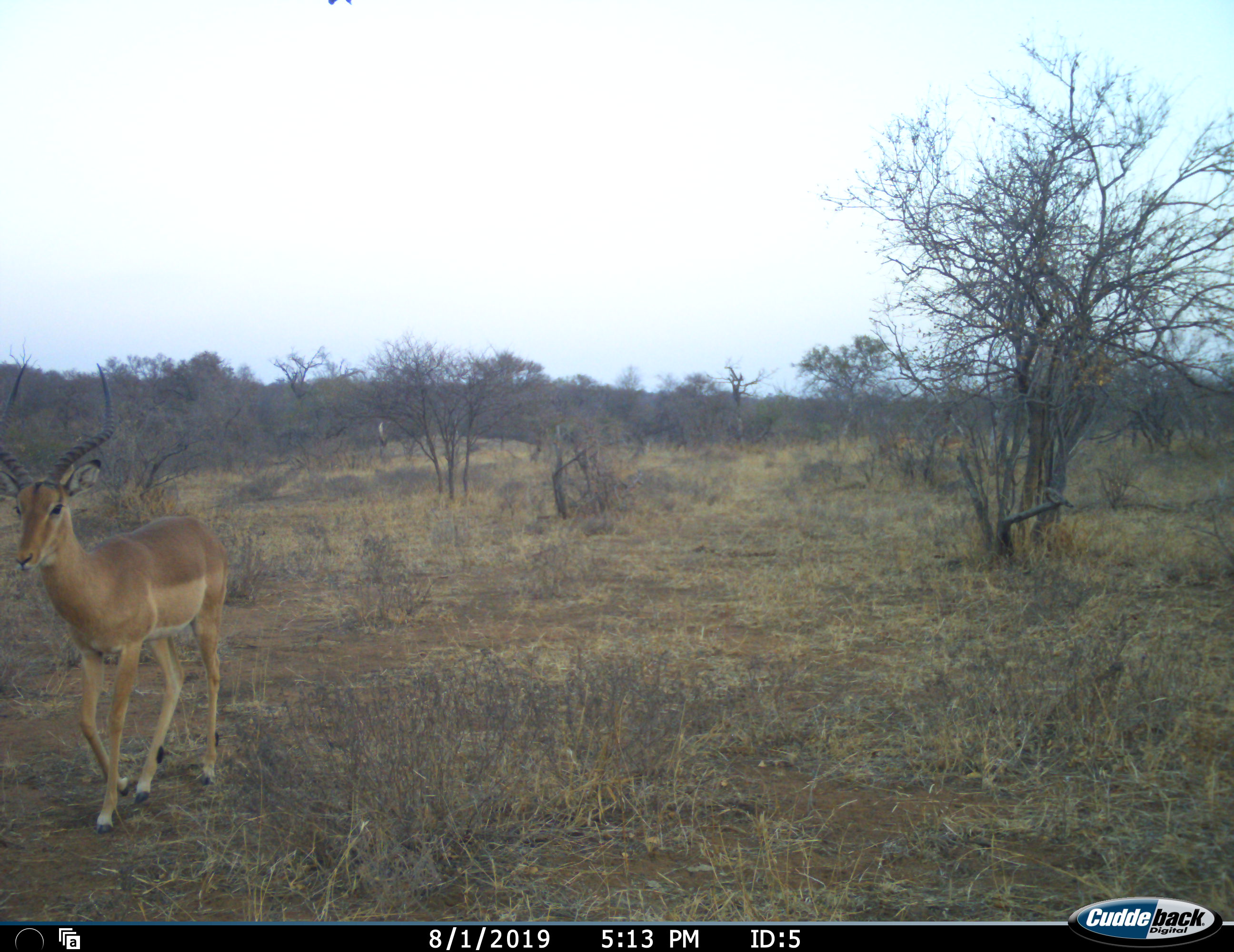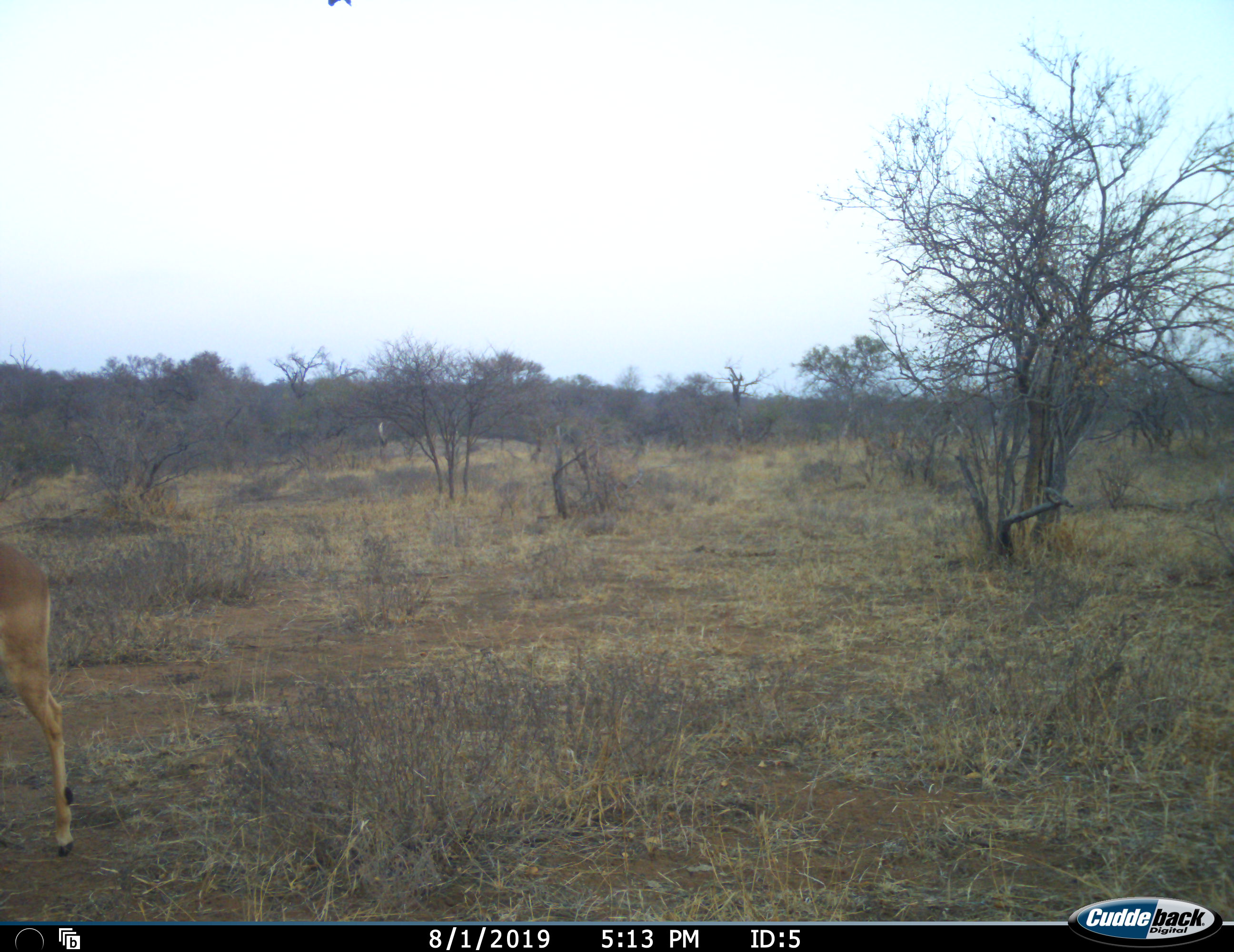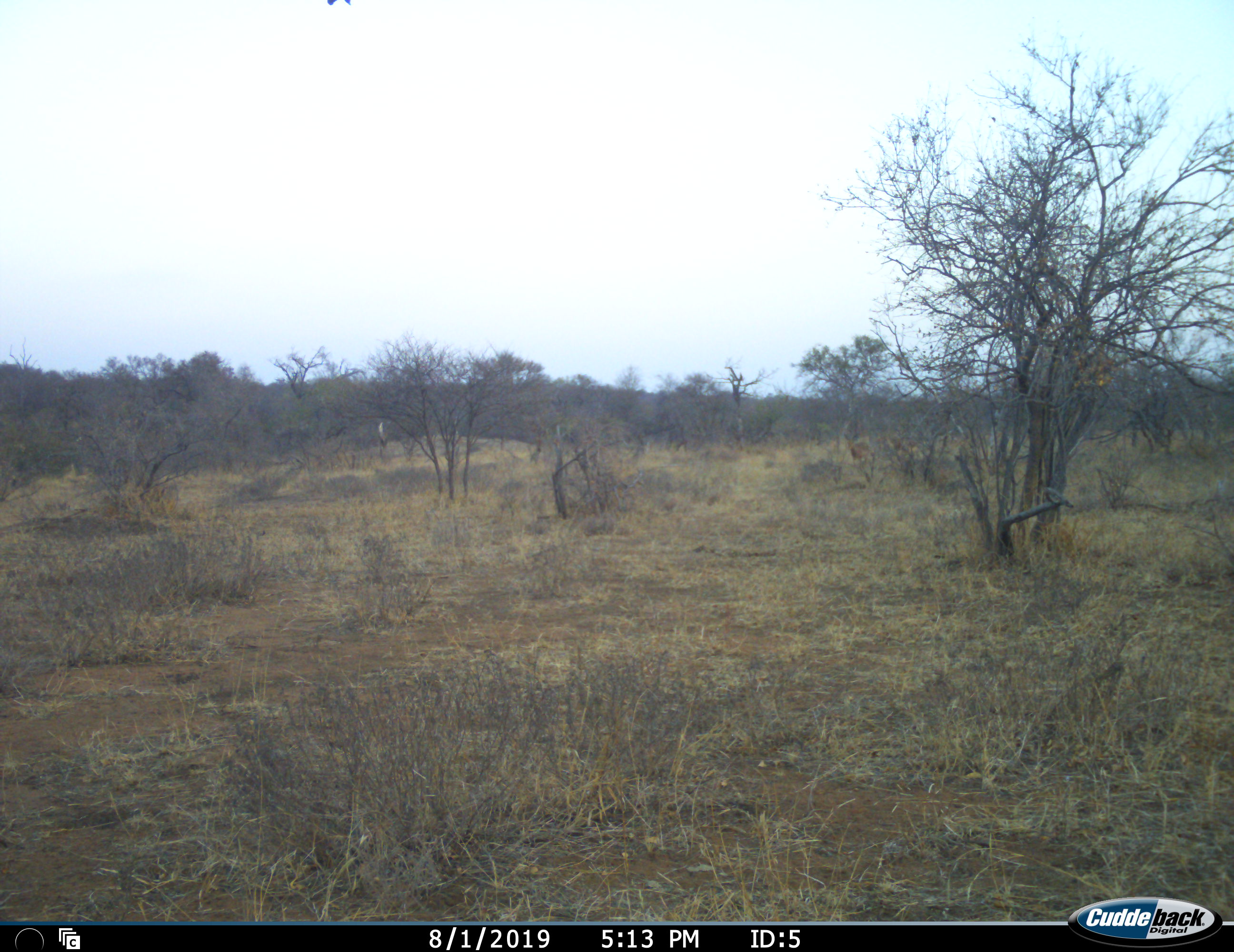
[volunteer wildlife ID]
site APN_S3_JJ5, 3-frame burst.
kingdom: Animalia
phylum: Chordata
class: Mammalia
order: Artiodactyla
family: Bovidae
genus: Aepyceros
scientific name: Aepyceros melampus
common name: impala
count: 1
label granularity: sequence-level